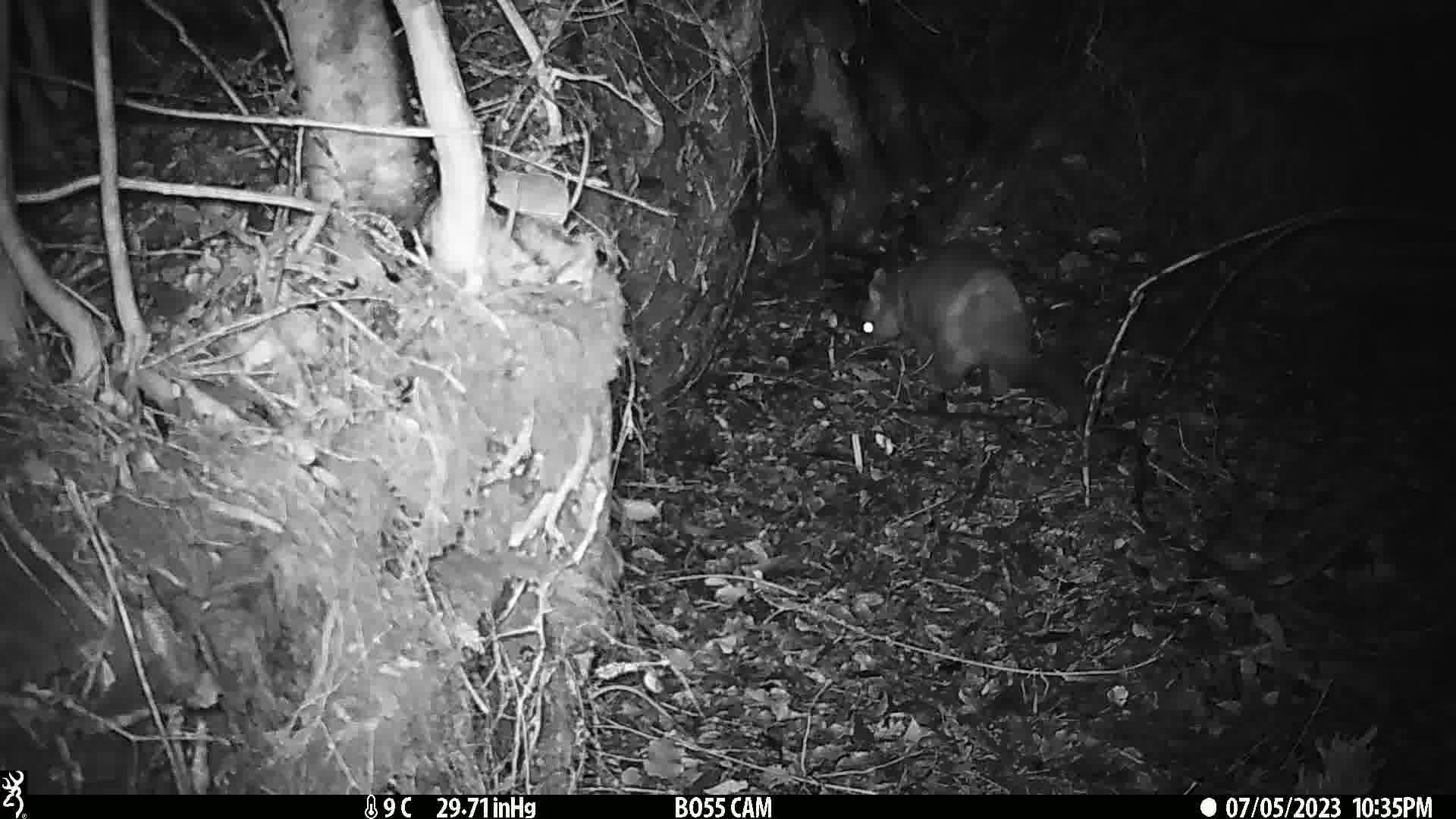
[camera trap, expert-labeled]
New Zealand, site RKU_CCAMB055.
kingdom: Animalia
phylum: Chordata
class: Mammalia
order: Diprotodontia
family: Phalangeridae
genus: Trichosurus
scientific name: Trichosurus vulpecula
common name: common brushtail possum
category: possum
Possum (common brushtail possum) (Trichosurus vulpecula).